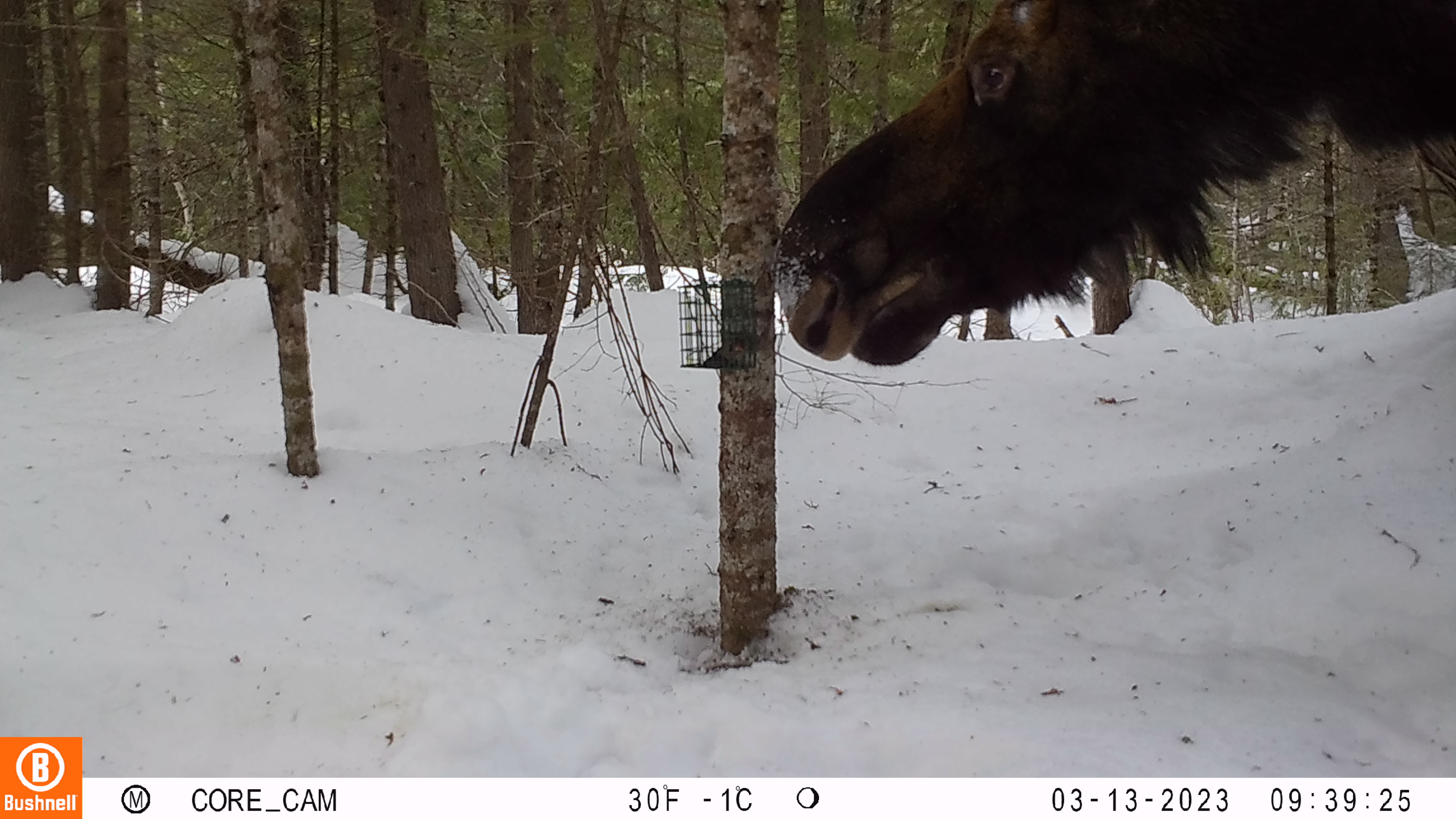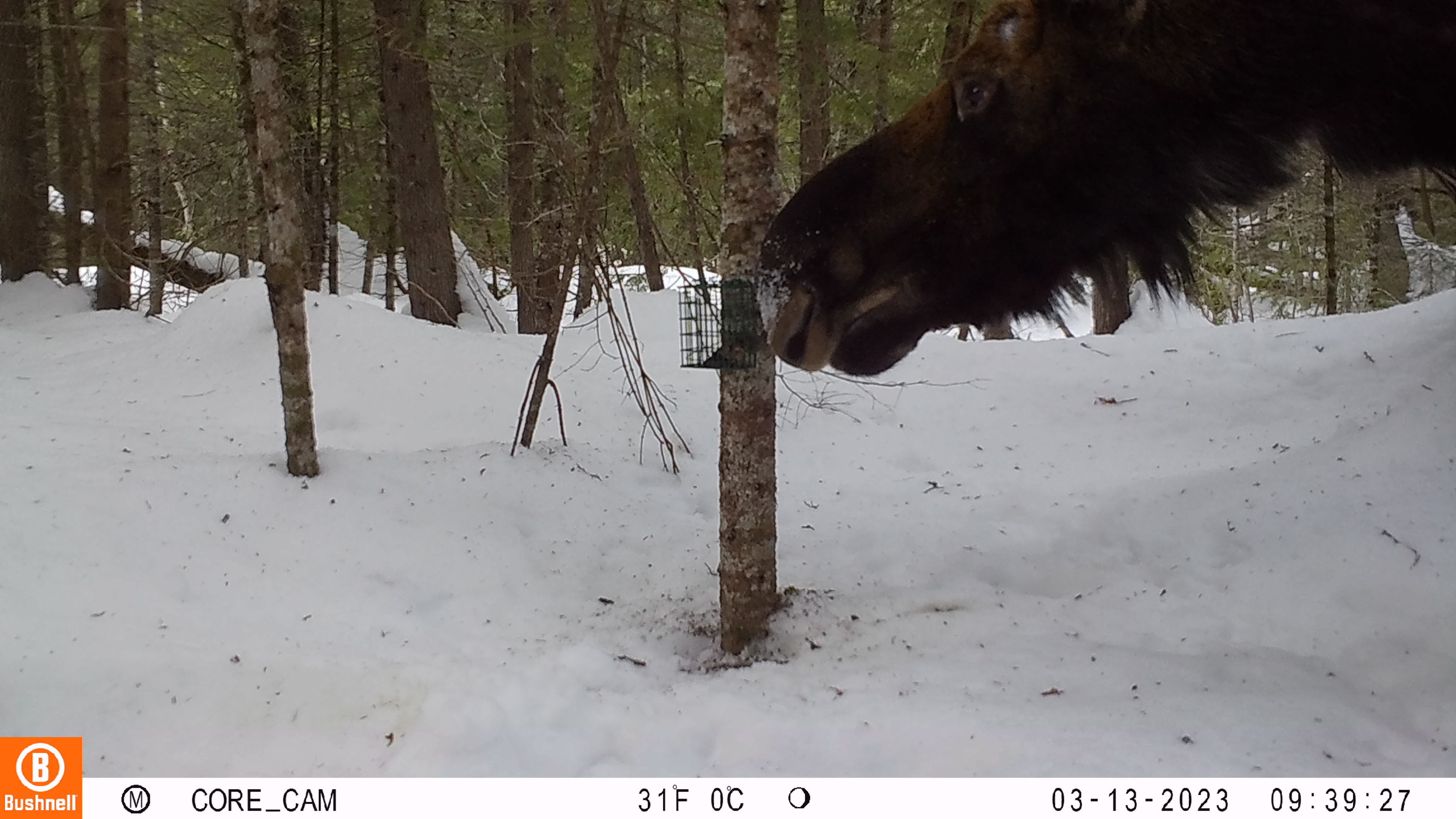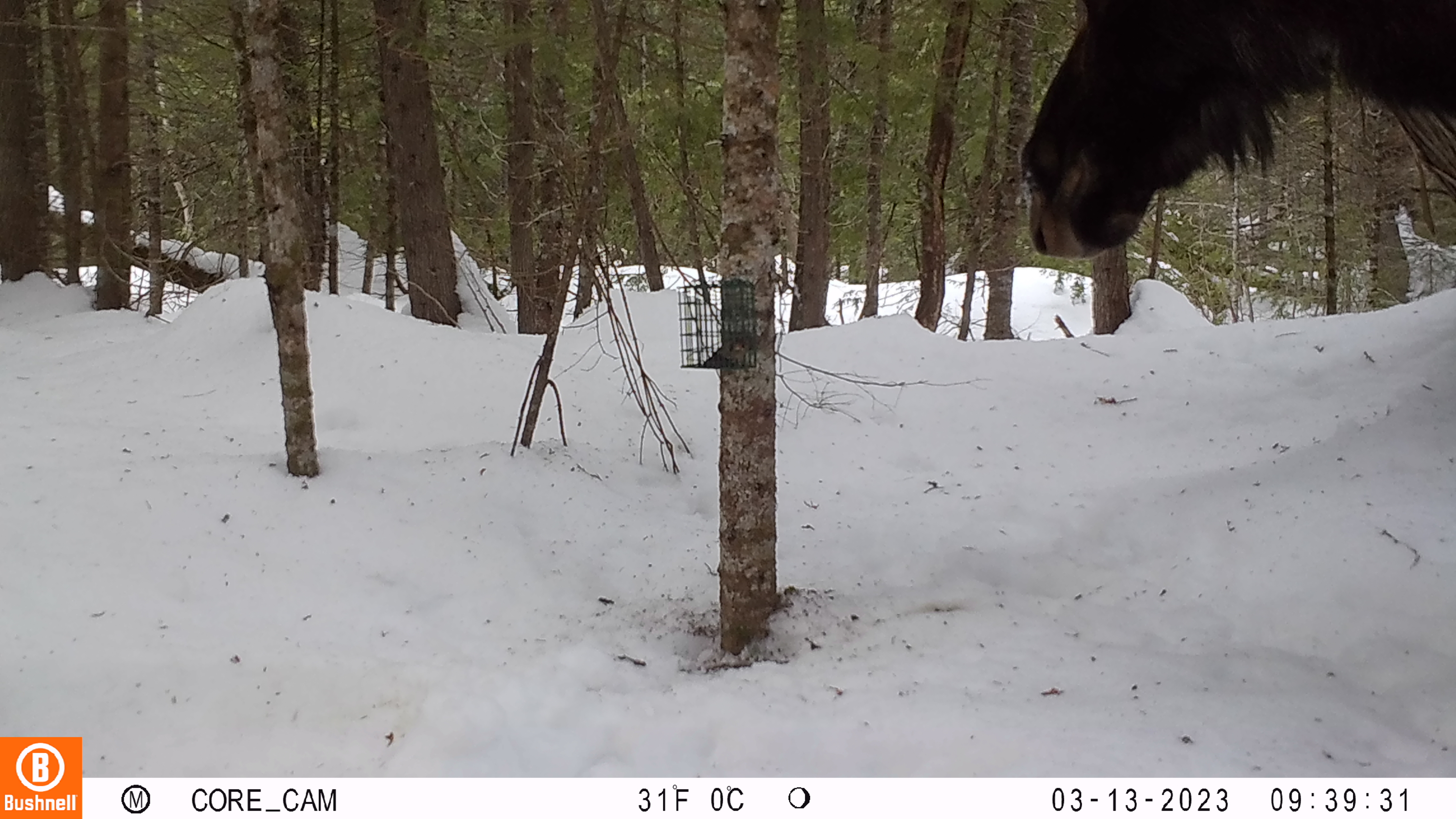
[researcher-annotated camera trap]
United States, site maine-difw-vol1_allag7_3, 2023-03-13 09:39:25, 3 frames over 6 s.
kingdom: Animalia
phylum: Chordata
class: Mammalia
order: Artiodactyla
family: Cervidae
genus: Alces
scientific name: Alces alces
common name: moose